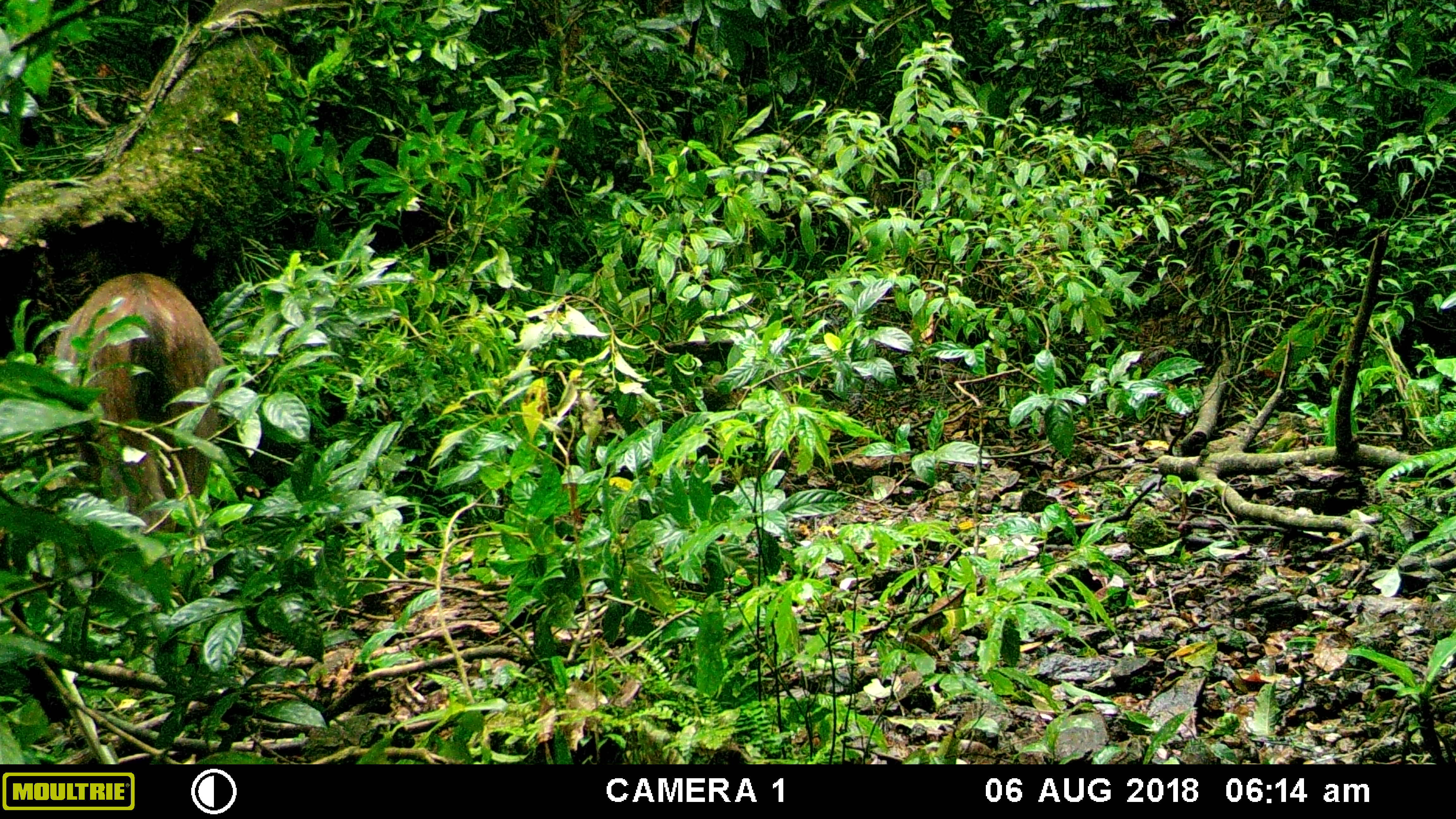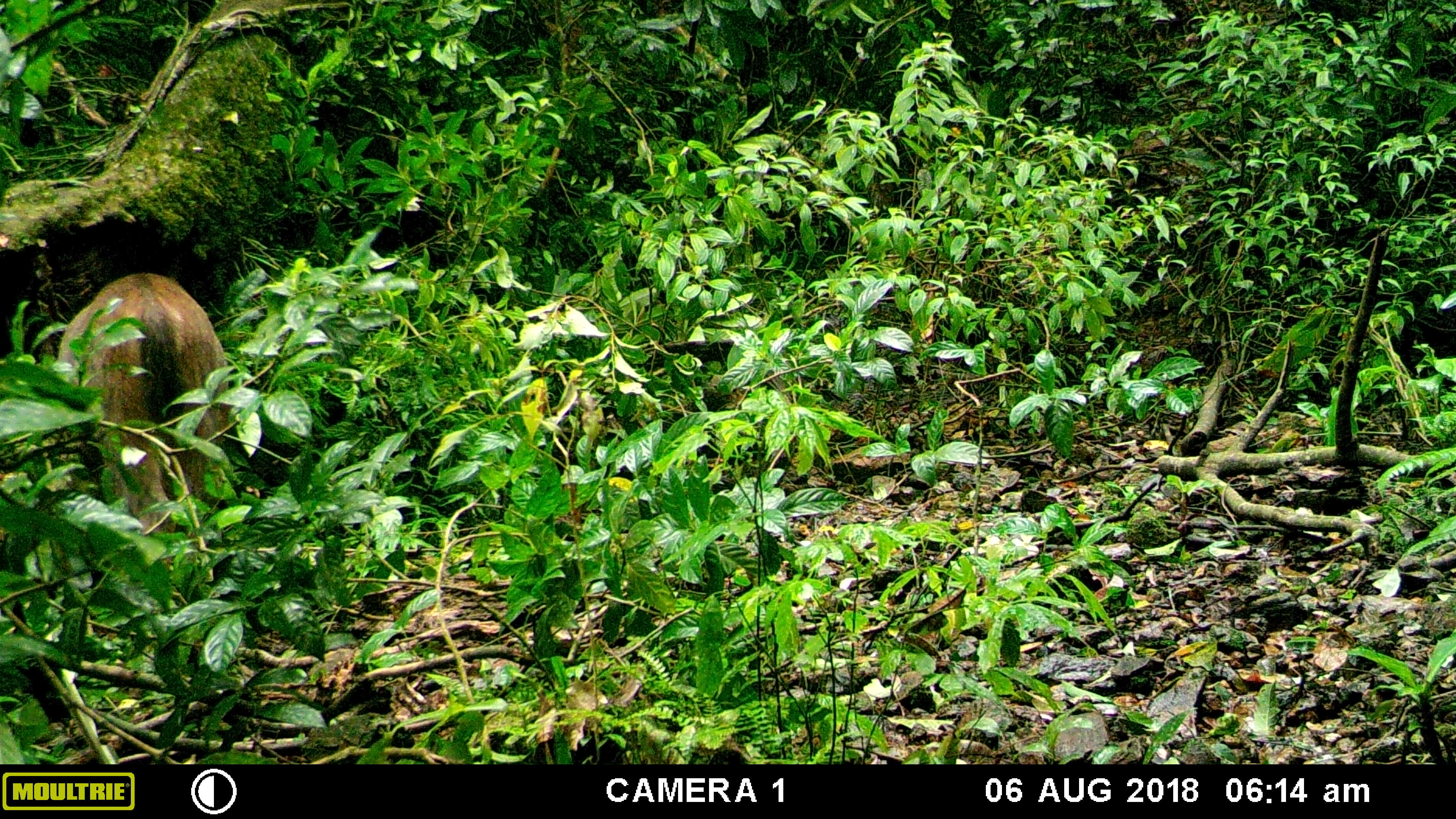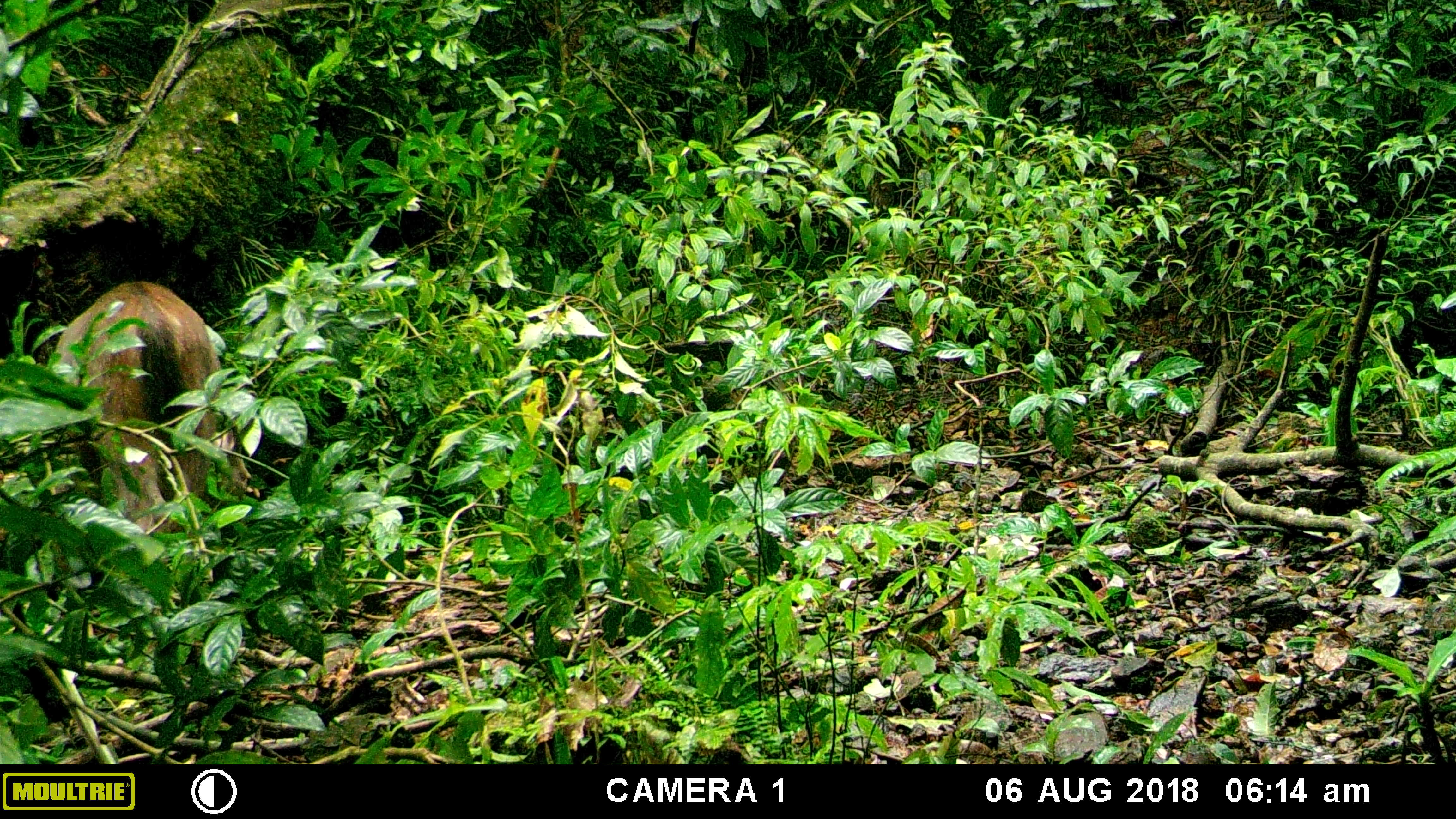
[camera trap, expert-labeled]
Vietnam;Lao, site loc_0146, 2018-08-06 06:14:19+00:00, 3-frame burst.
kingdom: Animalia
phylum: Chordata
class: Mammalia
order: Artiodactyla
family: Cervidae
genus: Rusa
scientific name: Rusa unicolor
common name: sambar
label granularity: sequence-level